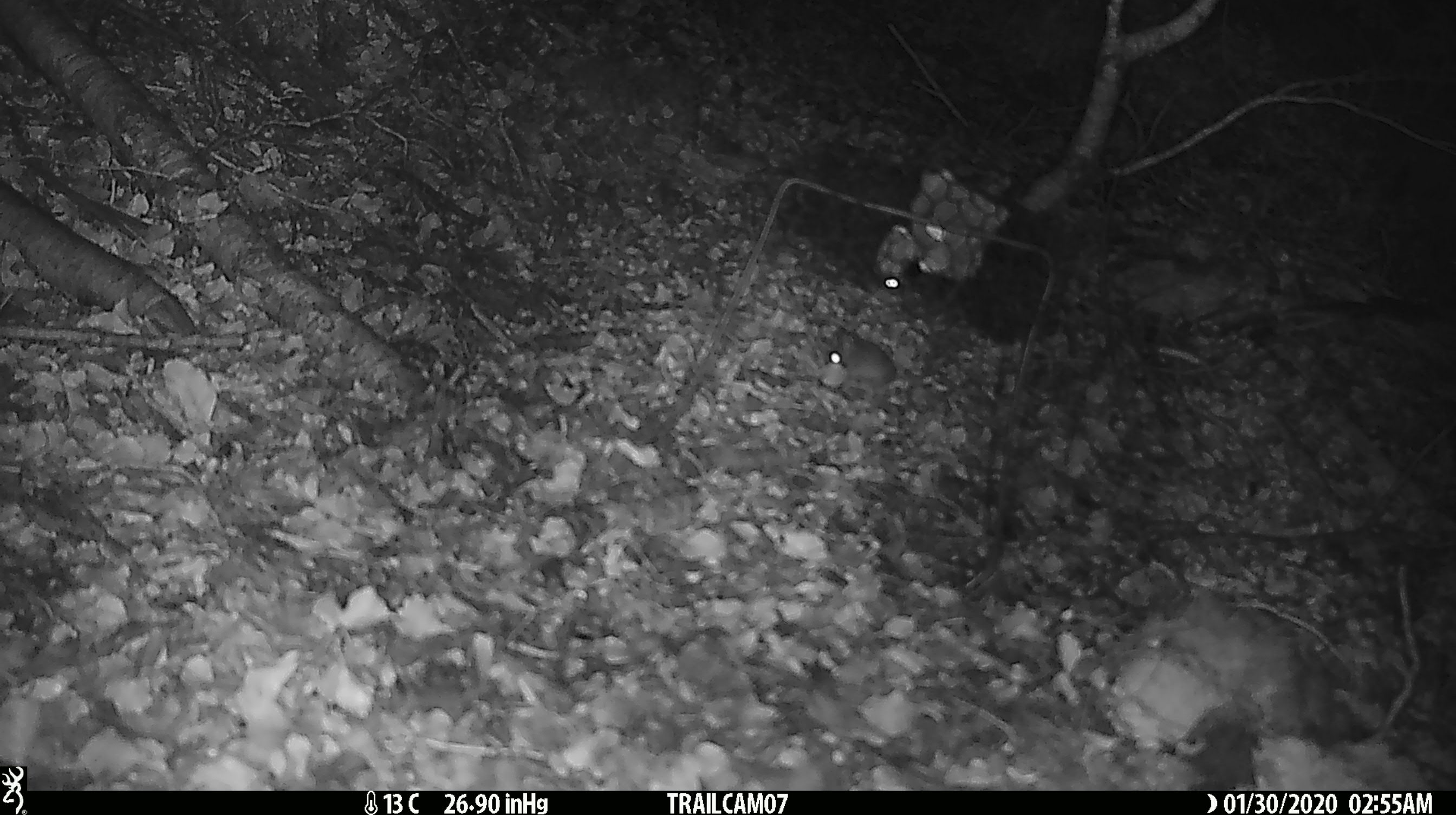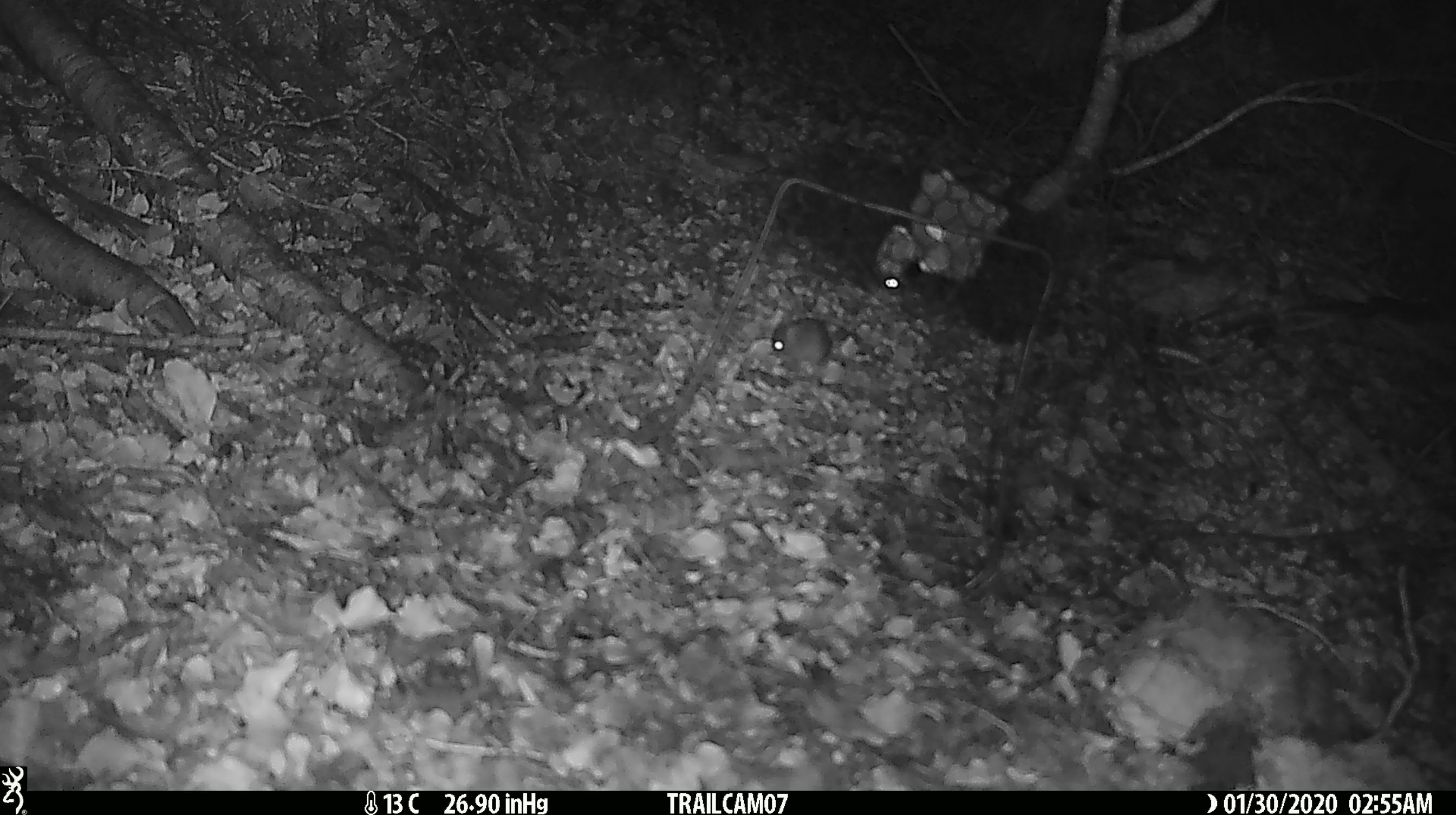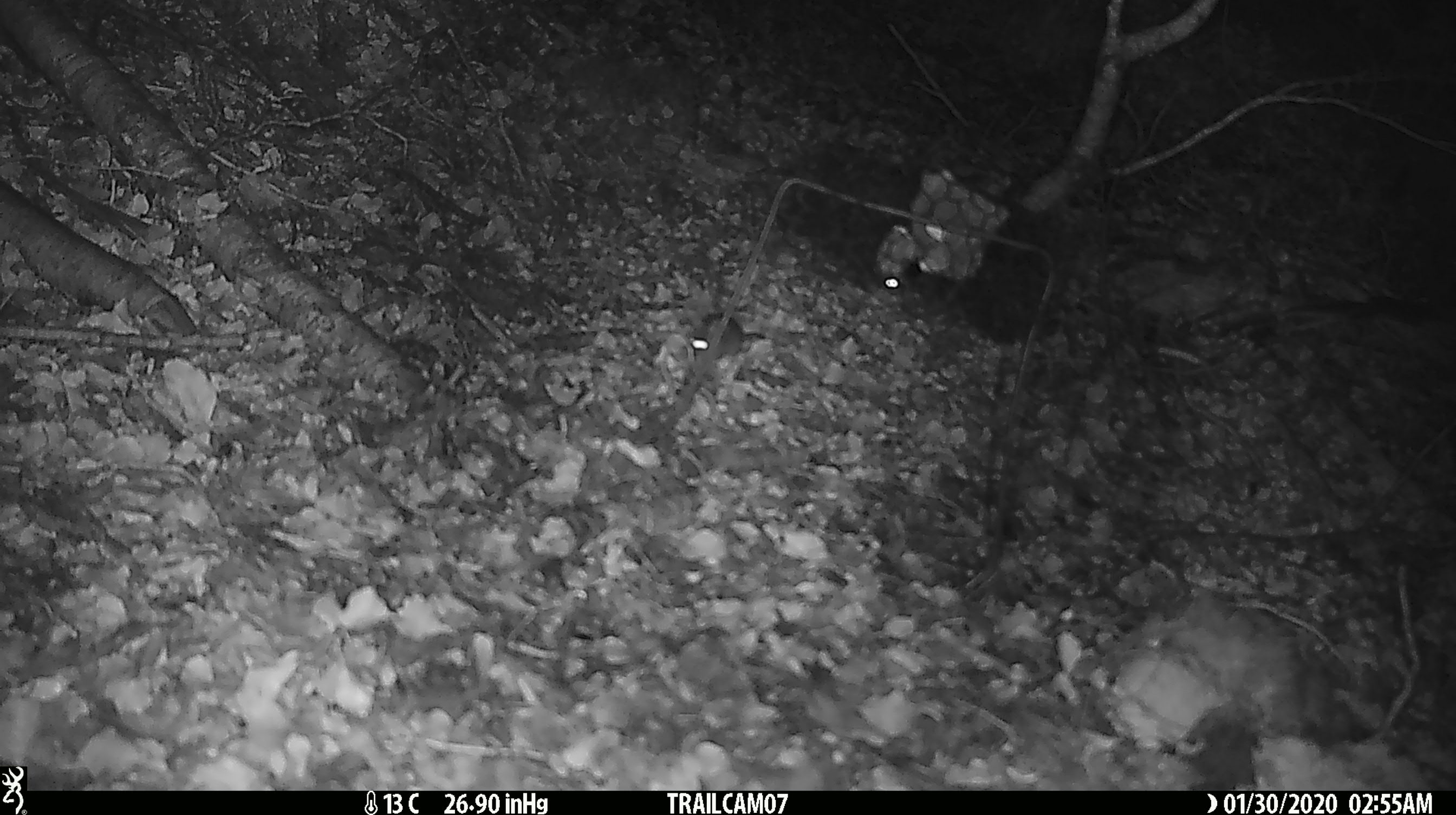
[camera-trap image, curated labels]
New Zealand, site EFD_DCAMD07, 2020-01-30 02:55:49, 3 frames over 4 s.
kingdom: Animalia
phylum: Chordata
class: Mammalia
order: Rodentia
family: Muridae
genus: Mus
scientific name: Mus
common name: mouse